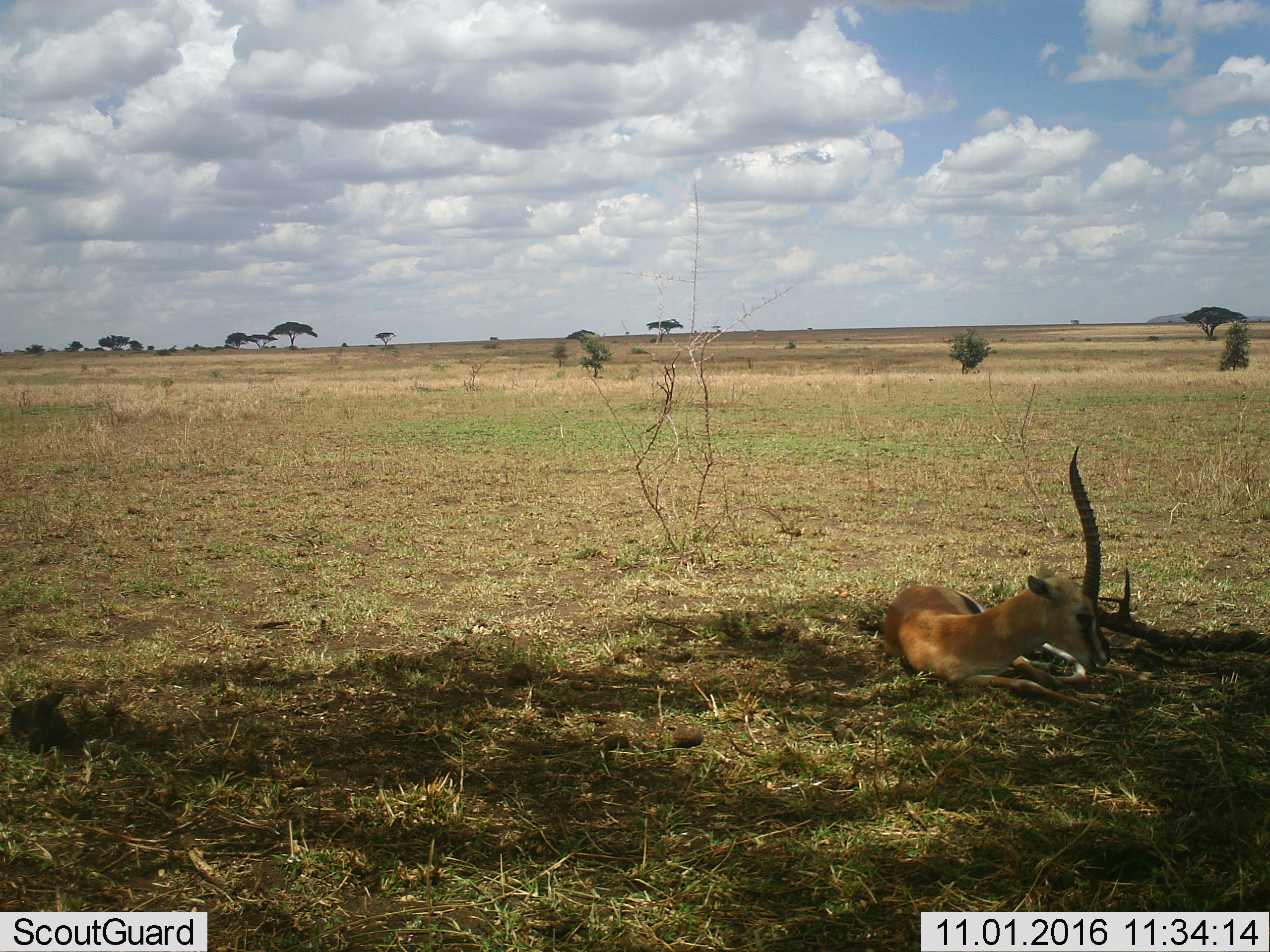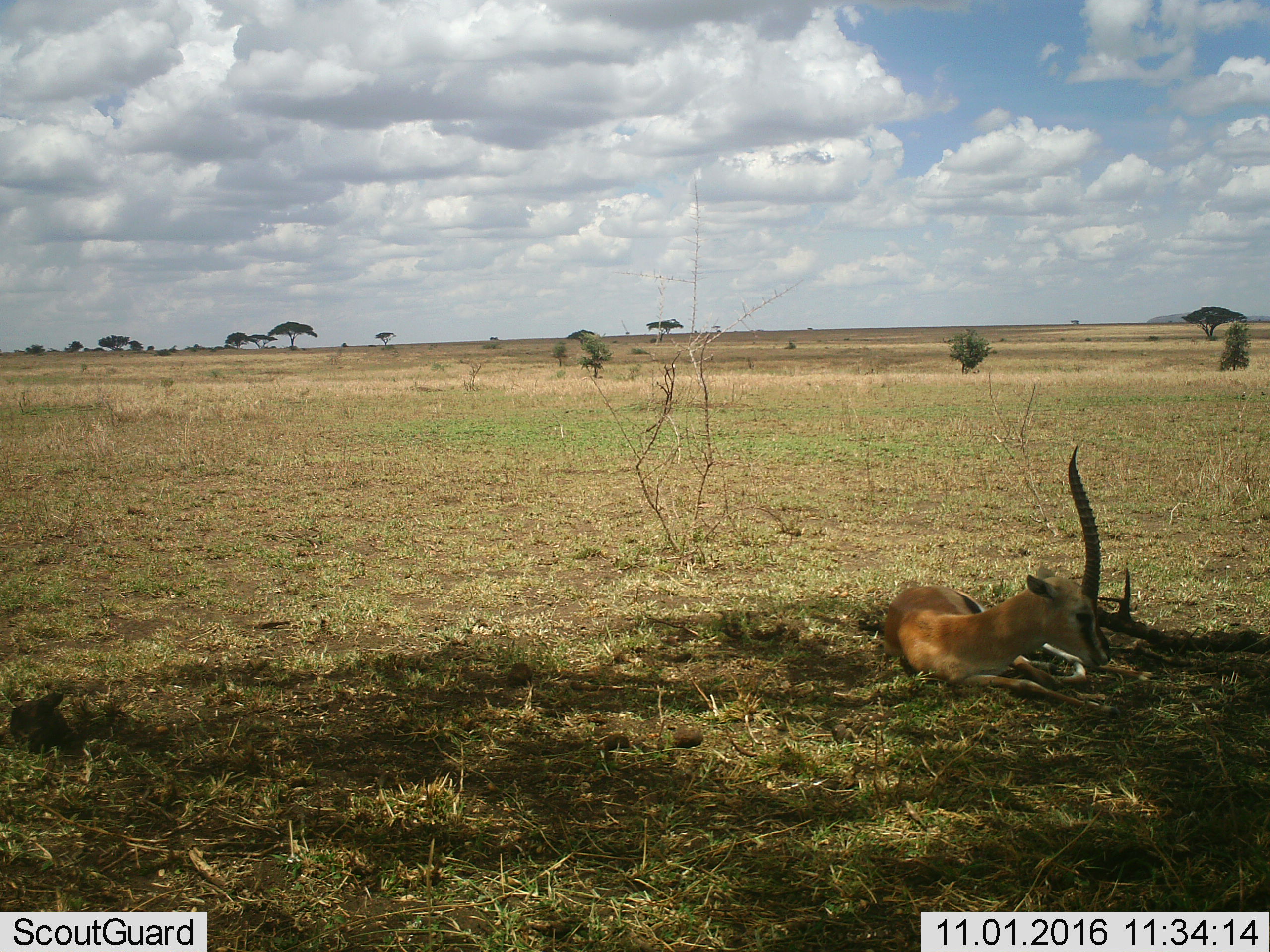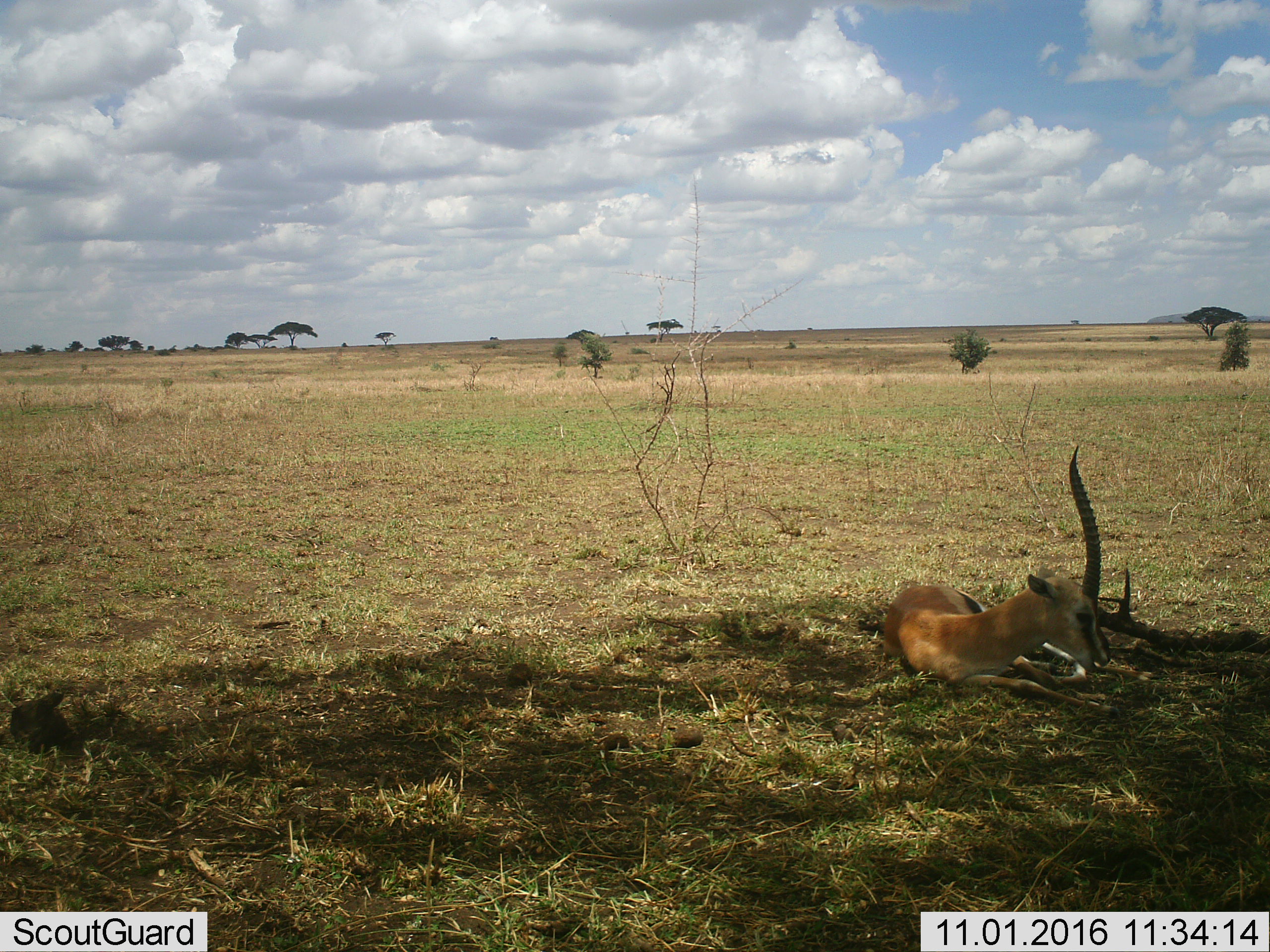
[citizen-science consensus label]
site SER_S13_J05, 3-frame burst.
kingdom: Animalia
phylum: Chordata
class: Mammalia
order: Artiodactyla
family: Bovidae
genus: Eudorcas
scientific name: Eudorcas thomsonii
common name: thomson's gazelle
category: gazellethomsons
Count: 1.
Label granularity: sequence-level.